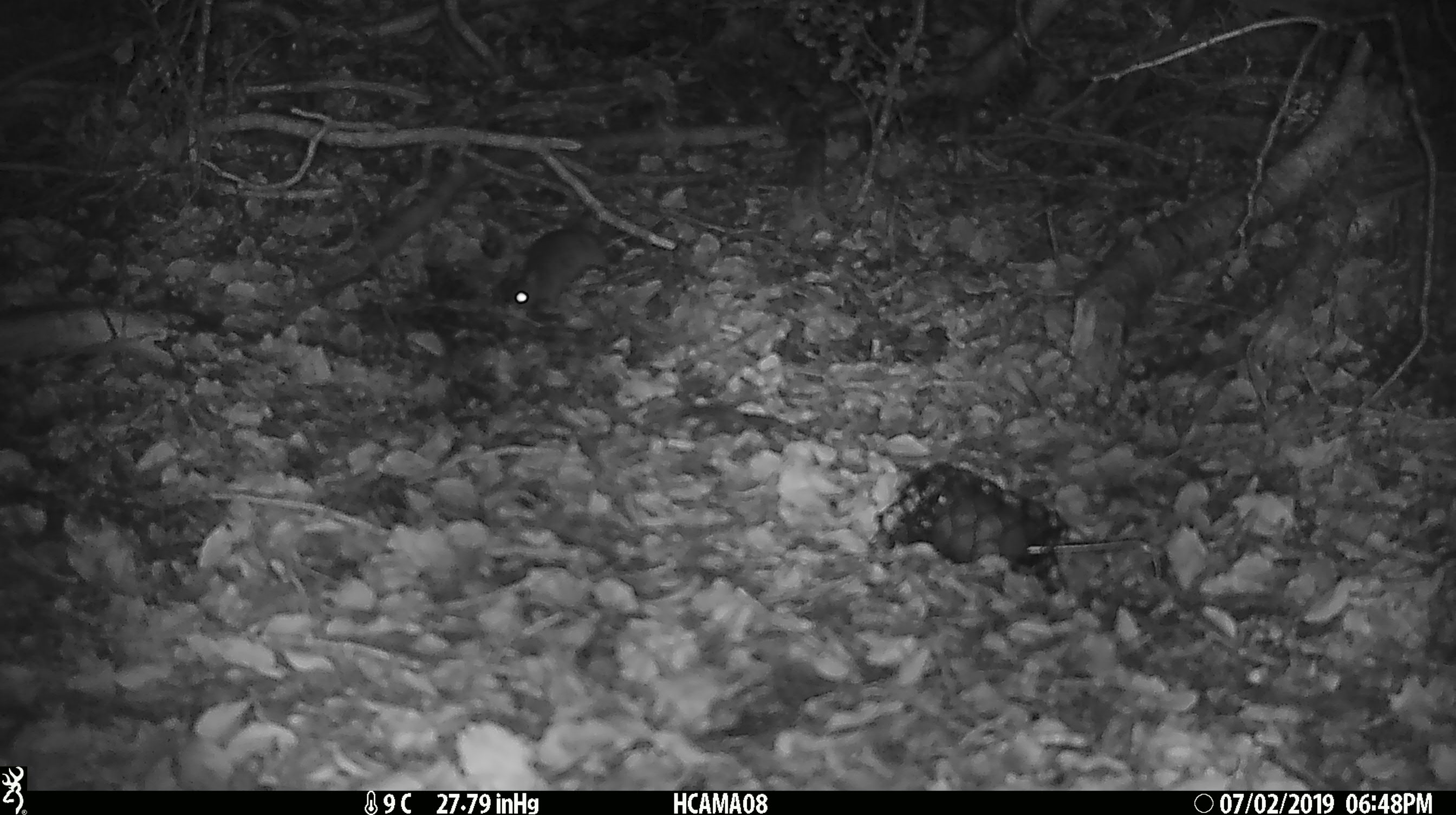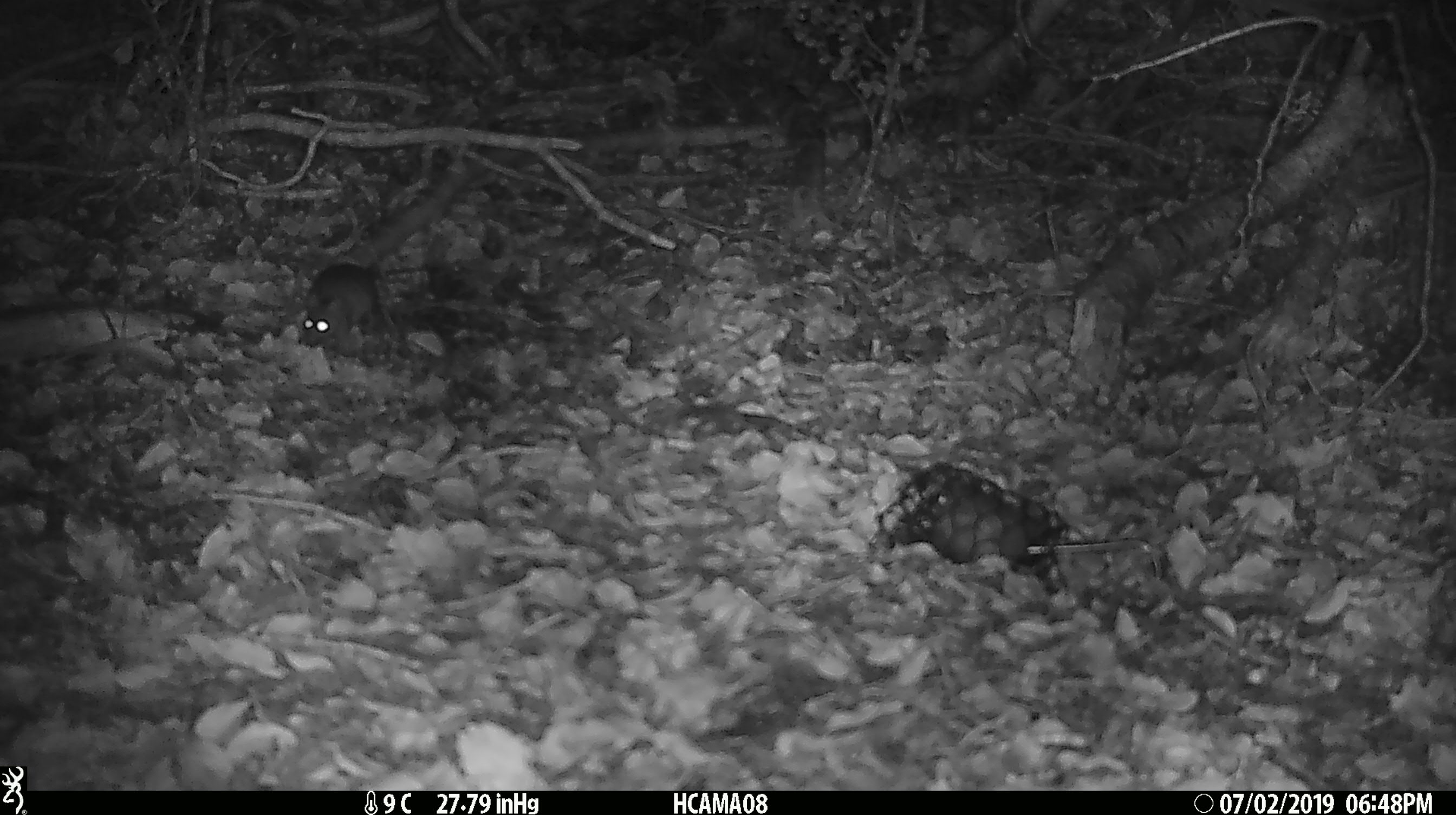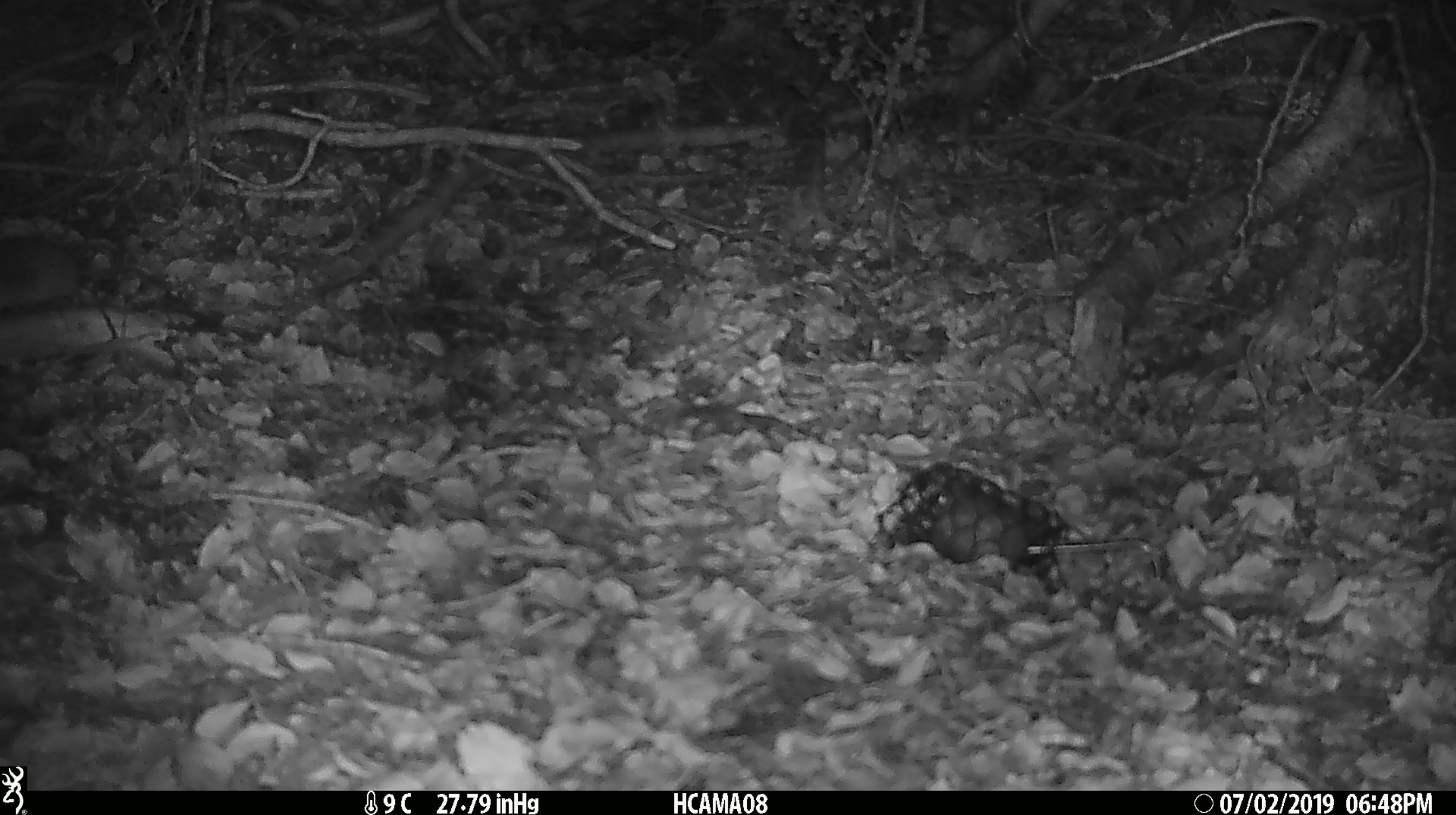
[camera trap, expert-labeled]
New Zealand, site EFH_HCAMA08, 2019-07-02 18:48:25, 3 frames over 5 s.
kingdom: Animalia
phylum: Chordata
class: Mammalia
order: Rodentia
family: Muridae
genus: Mus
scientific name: Mus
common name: mouse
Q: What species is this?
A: Mouse (Mus).